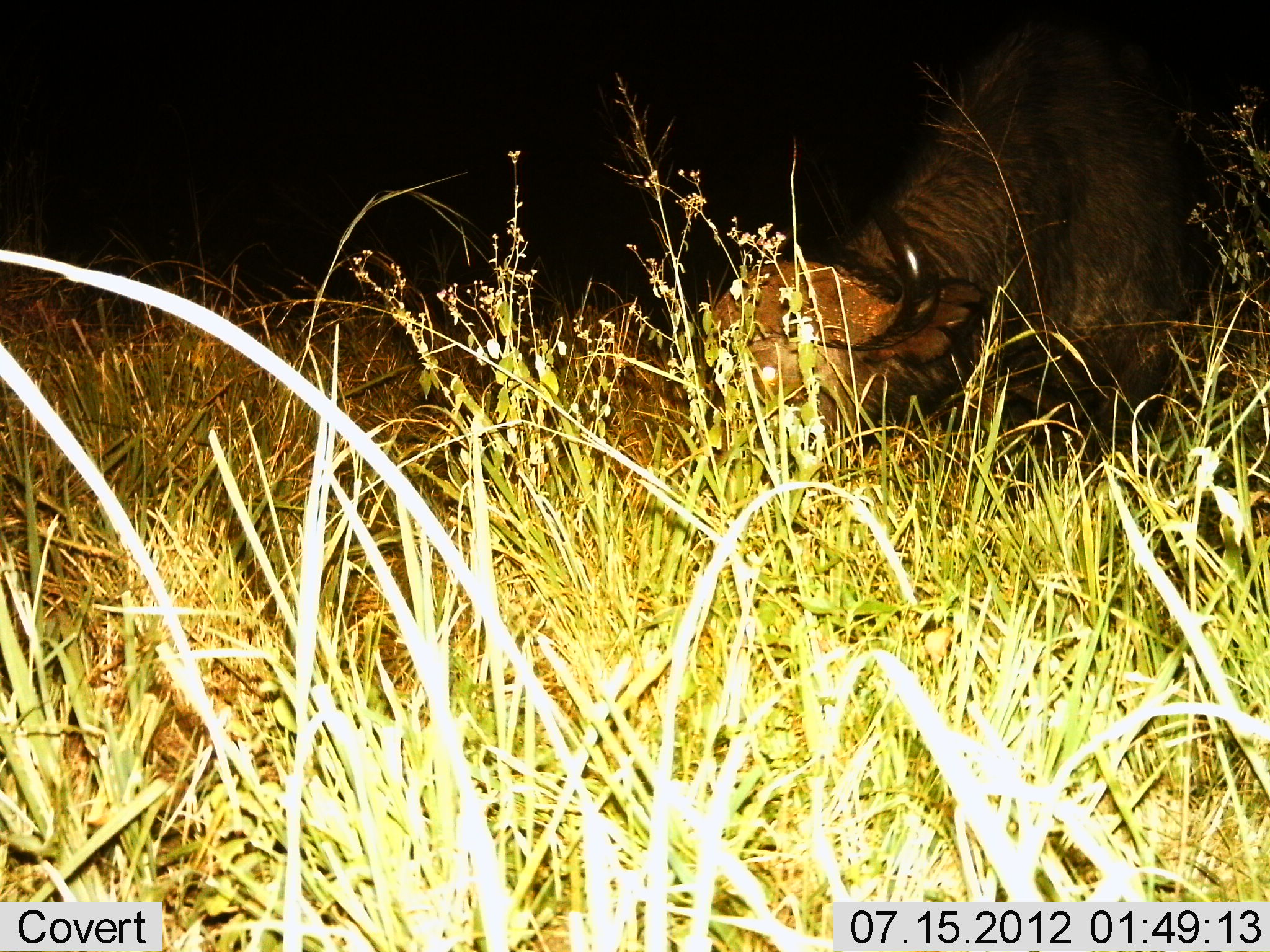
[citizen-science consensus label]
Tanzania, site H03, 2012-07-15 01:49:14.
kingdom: Animalia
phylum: Chordata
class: Mammalia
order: Artiodactyla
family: Bovidae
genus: Syncerus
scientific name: Syncerus caffer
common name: cape buffalo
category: buffalo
Buffalo (cape buffalo) (Syncerus caffer), count 1. Behavior (volunteer vote fractions): standing 10%, resting 10%, moving 0%, interacting 0%. Young present (vote fraction): 0%. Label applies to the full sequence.